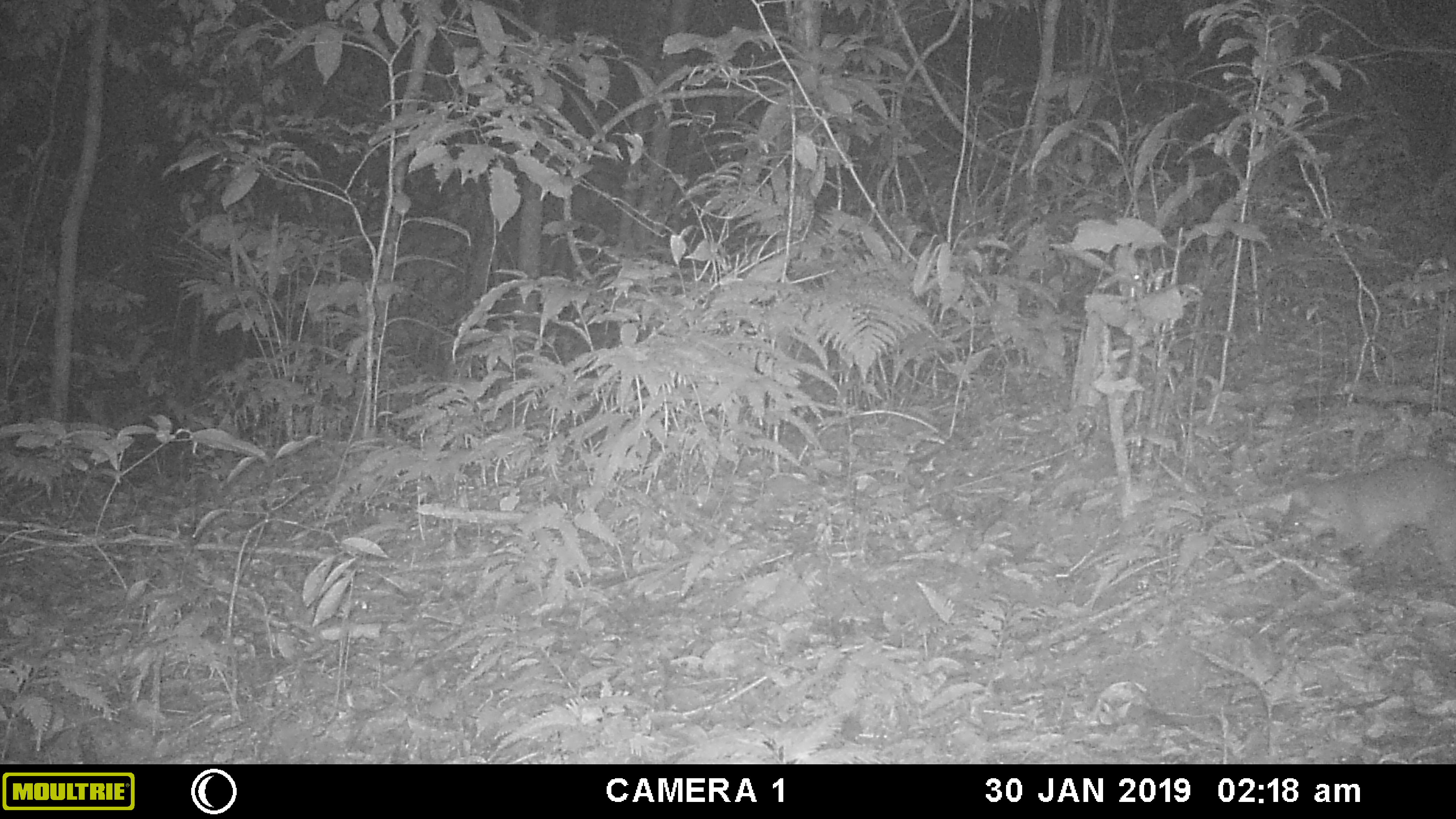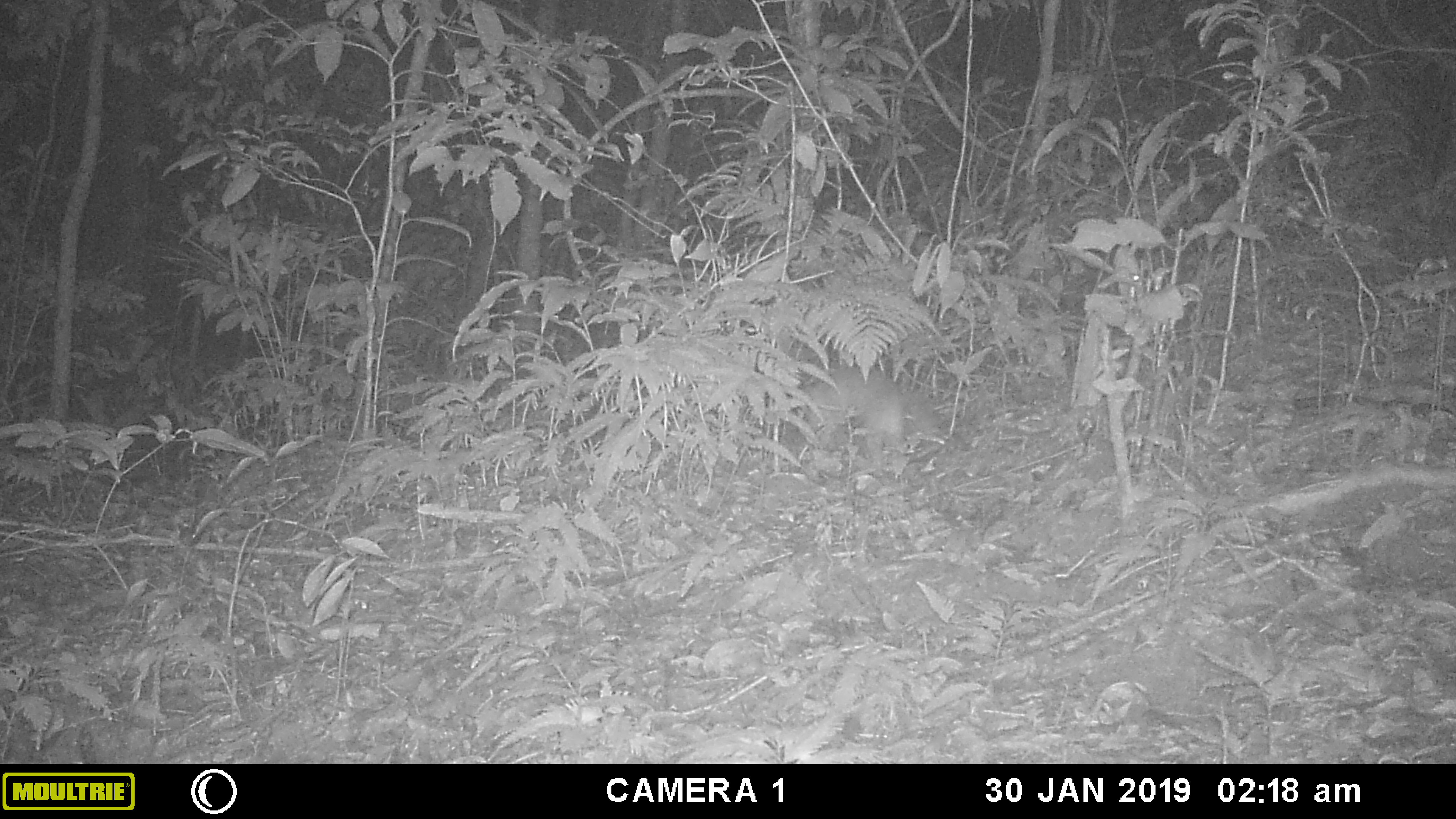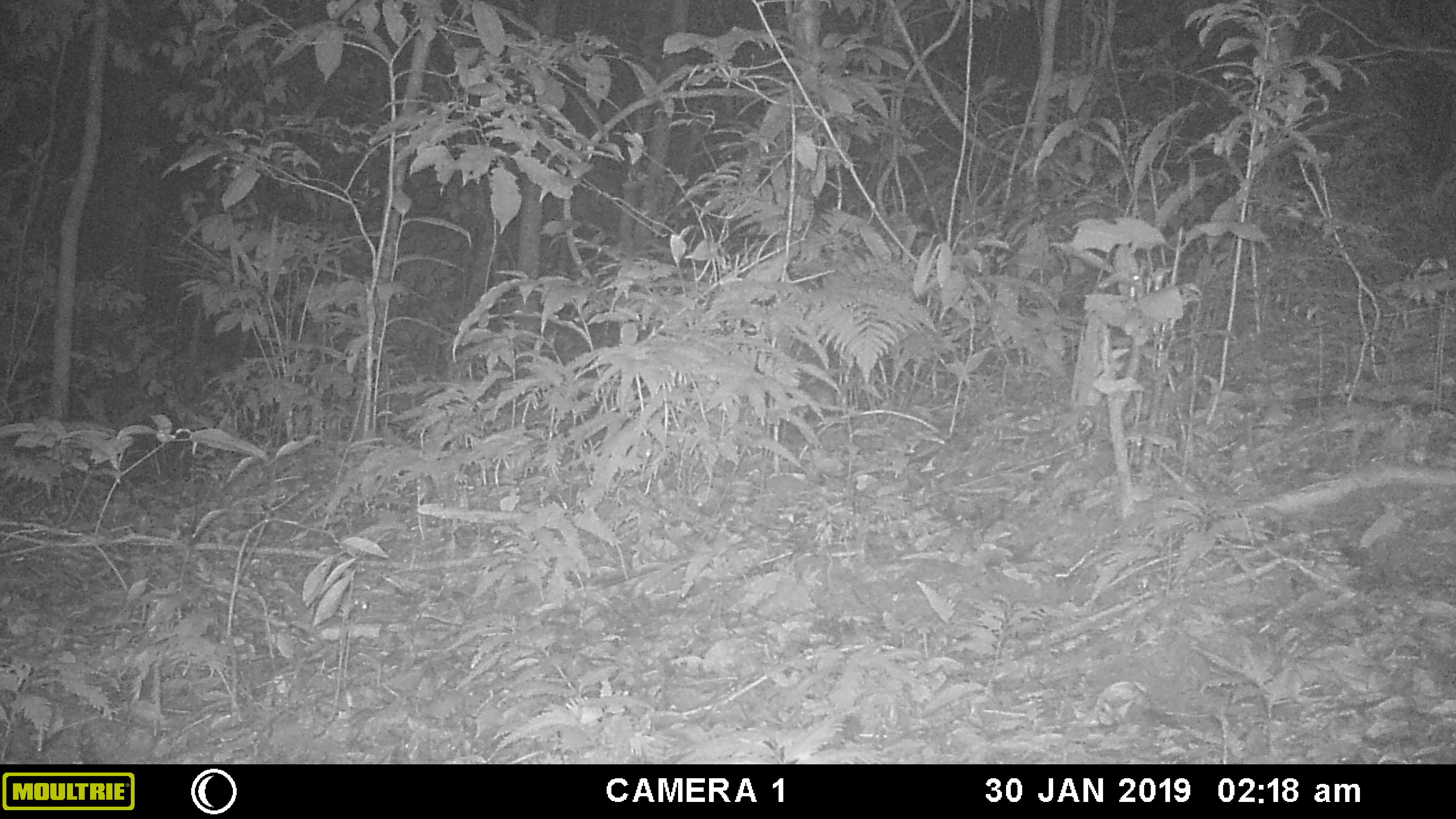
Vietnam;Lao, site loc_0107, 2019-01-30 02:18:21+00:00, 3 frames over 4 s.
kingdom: Animalia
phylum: Chordata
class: Mammalia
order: Carnivora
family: Mustelidae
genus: Melogale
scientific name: Melogale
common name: ferret badger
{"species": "ferret badger (Melogale)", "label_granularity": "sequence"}